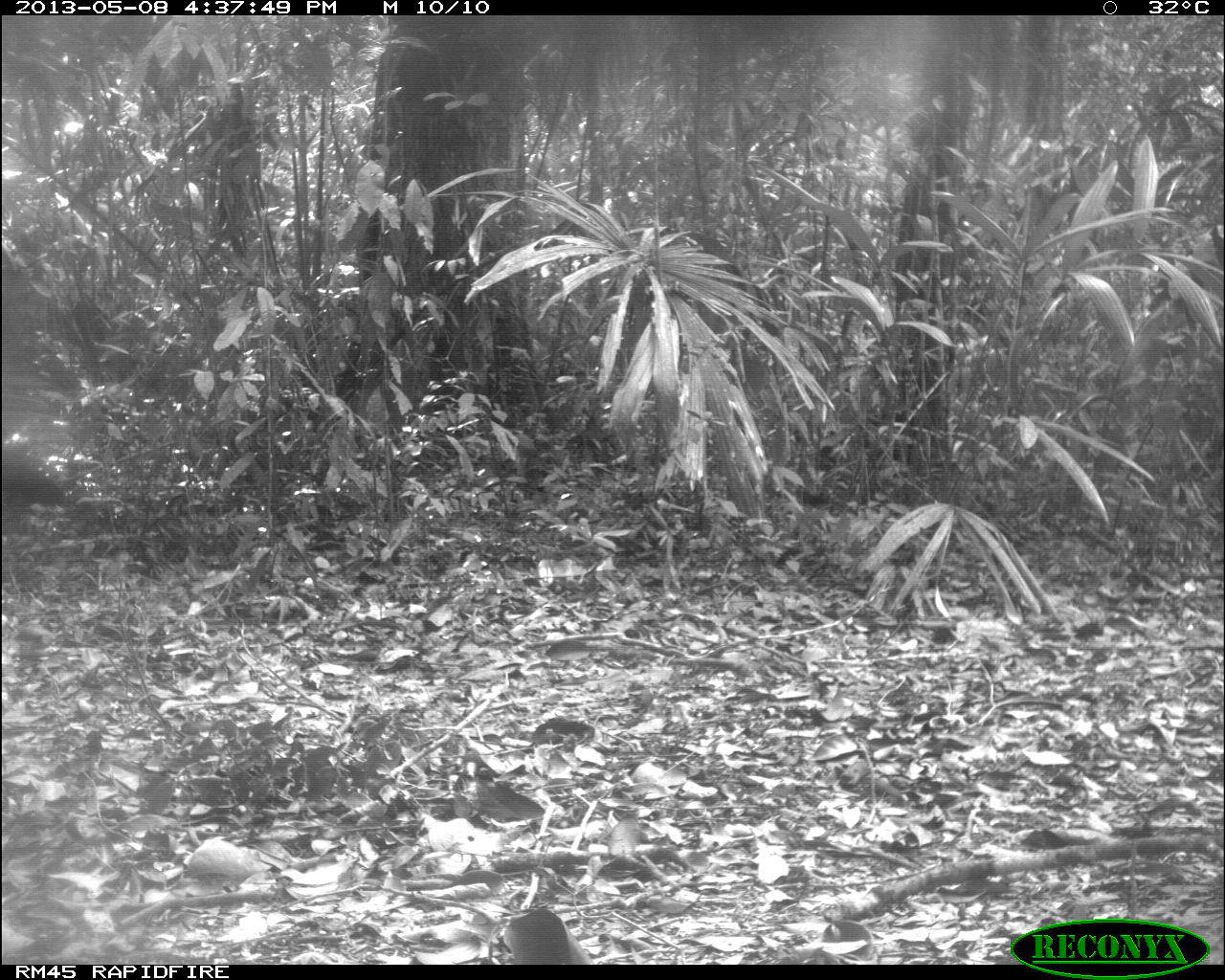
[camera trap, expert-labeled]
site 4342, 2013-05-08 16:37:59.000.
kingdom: Animalia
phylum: Chordata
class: Aves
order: Galliformes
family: Cracidae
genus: Crax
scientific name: Crax rubra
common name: great curassow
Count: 1.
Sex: female.